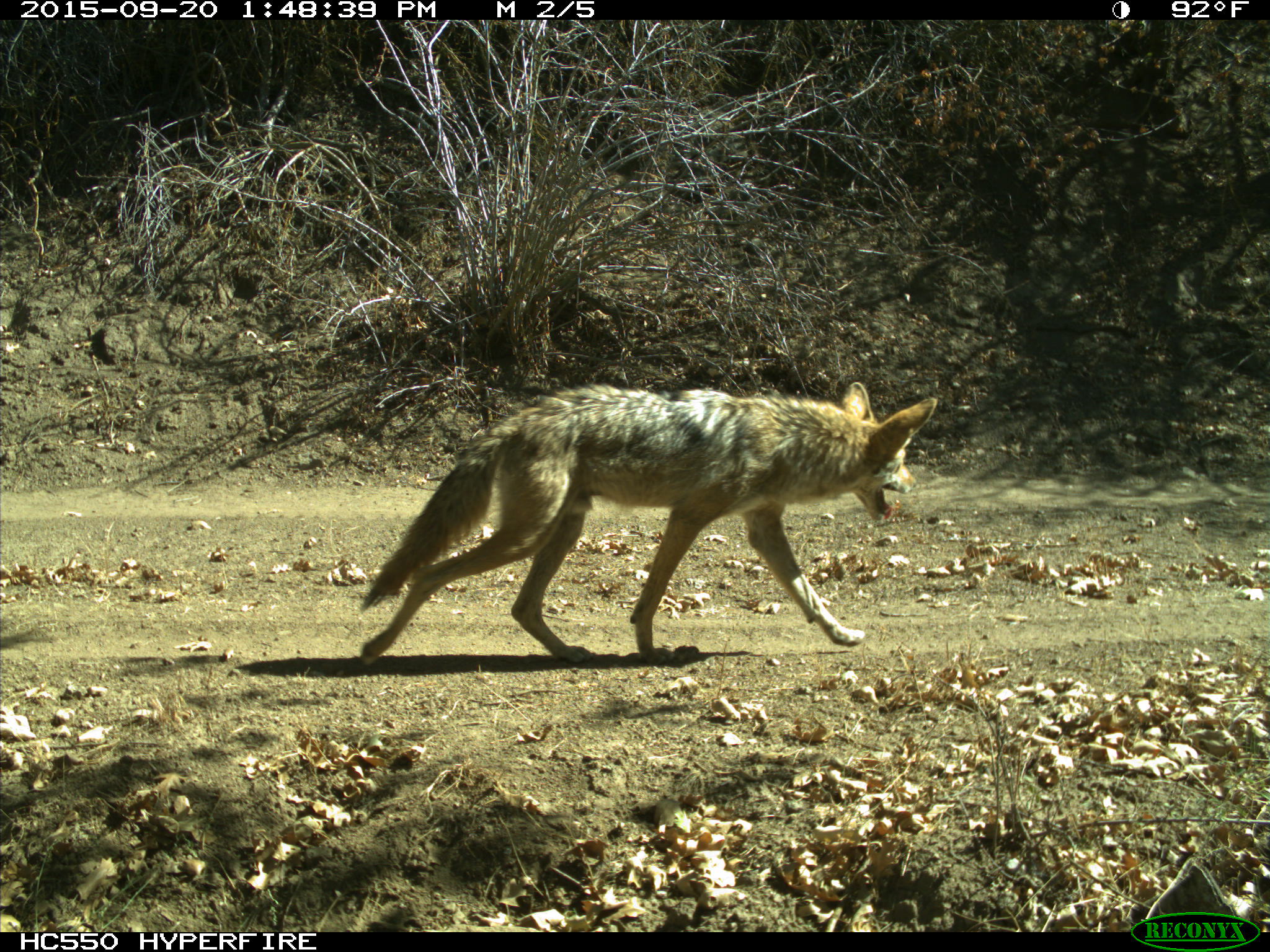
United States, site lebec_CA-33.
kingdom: Animalia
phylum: Chordata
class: Mammalia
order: Carnivora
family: Canidae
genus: Canis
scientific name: Canis latrans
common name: coyote